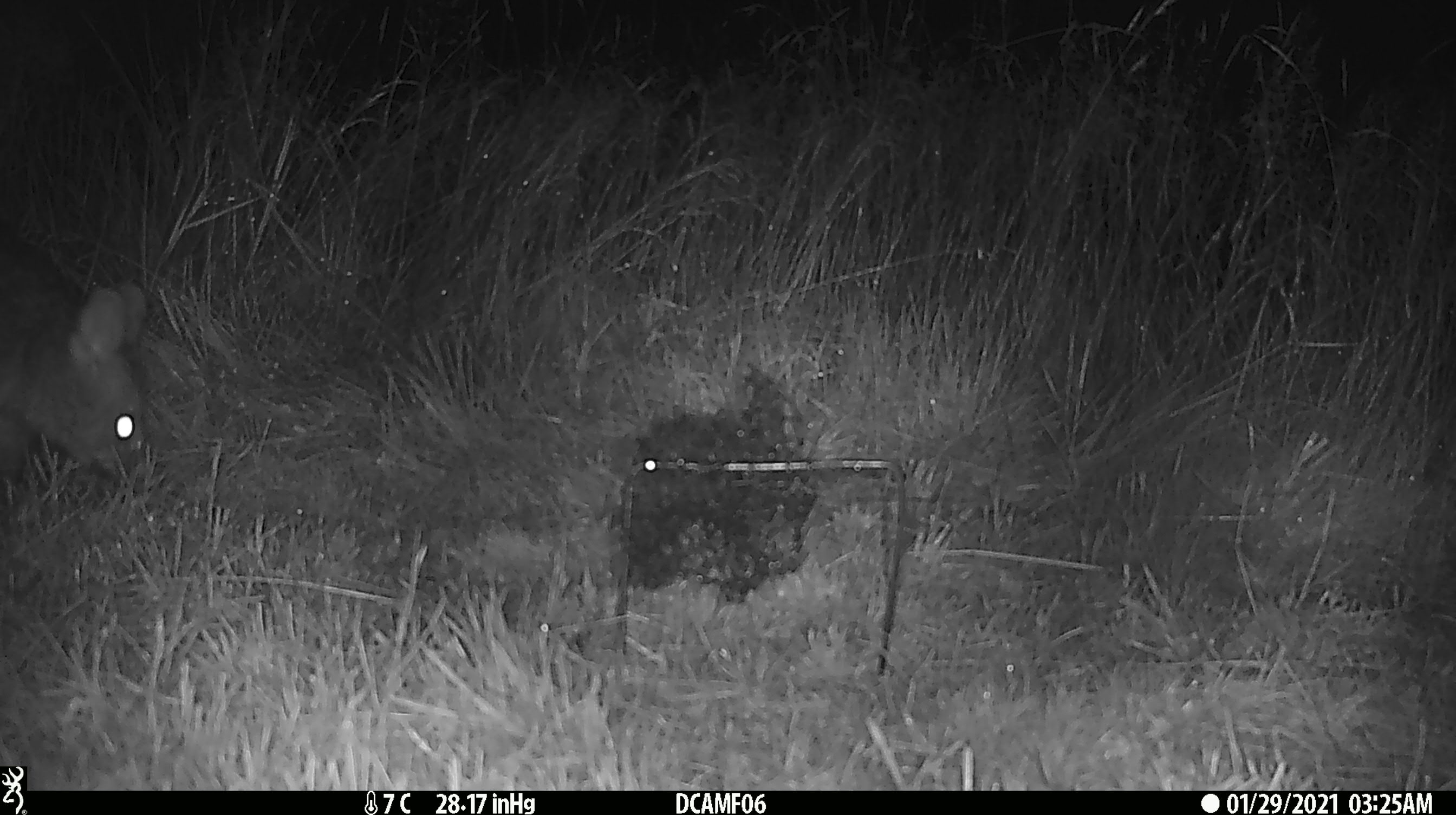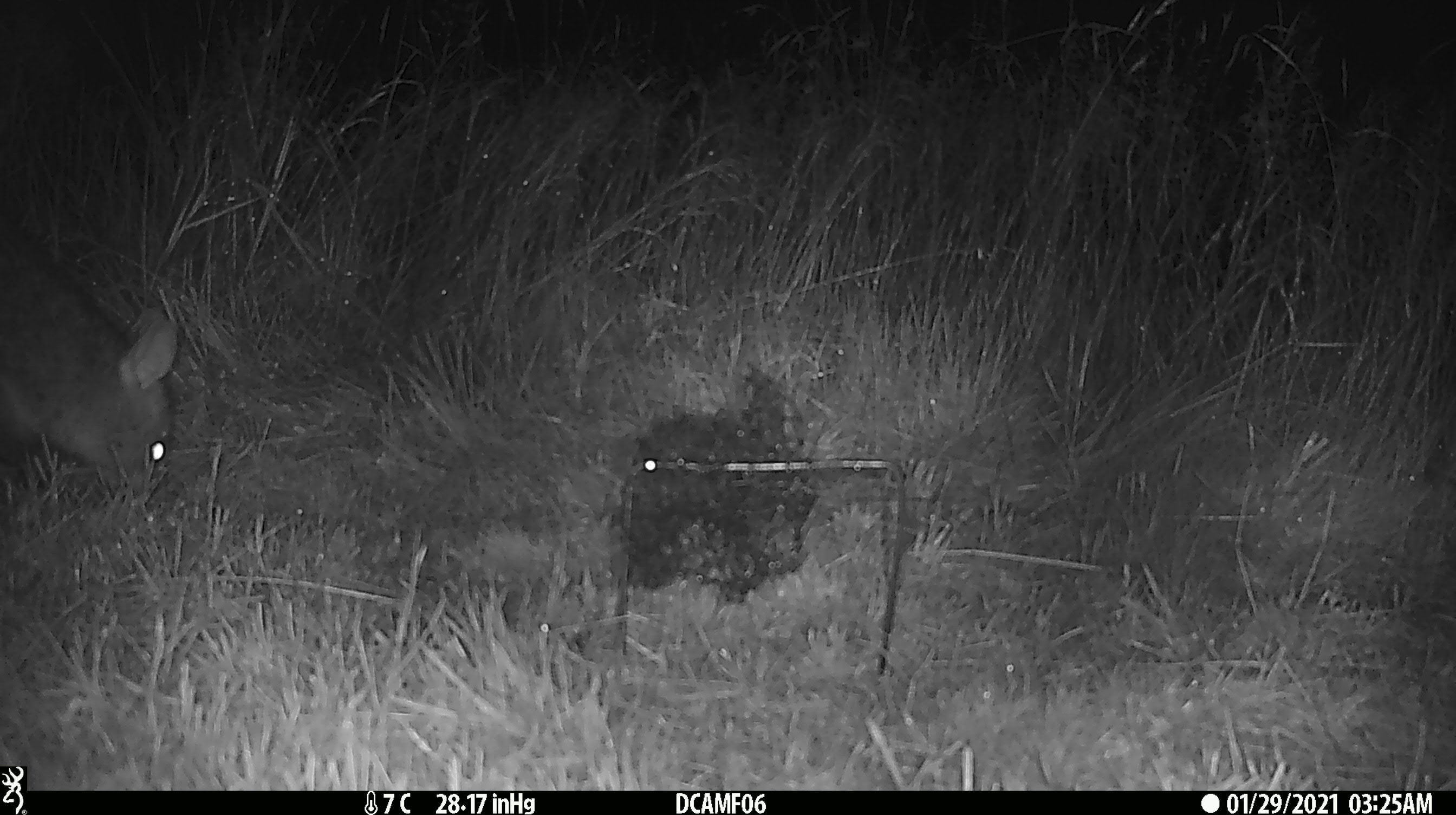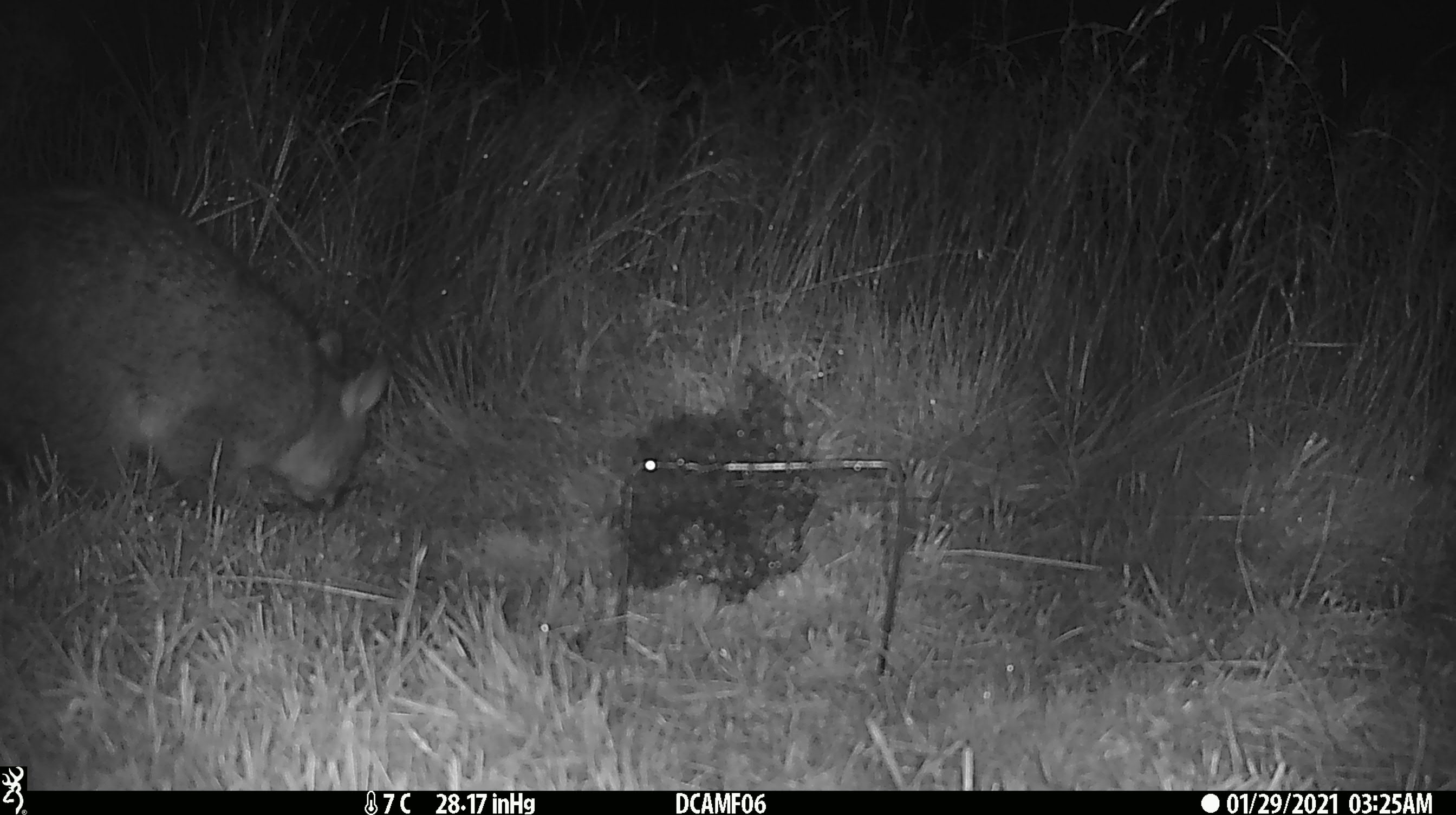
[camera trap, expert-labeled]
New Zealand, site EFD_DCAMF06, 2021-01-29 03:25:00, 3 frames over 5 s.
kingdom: Animalia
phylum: Chordata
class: Mammalia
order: Diprotodontia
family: Phalangeridae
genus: Trichosurus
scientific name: Trichosurus vulpecula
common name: common brushtail possum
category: possum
Possum (common brushtail possum) (Trichosurus vulpecula).